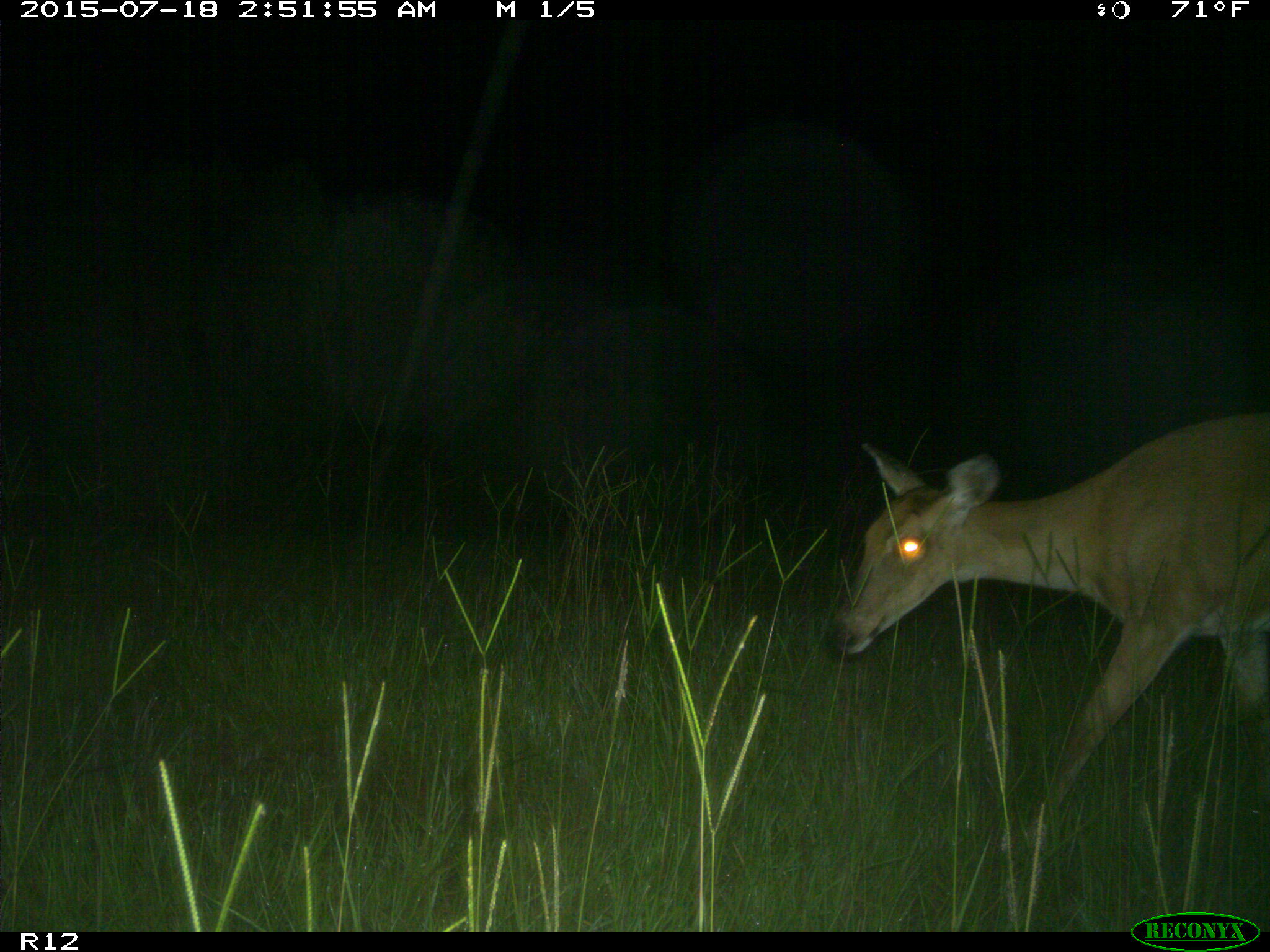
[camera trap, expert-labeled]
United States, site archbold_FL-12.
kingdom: Animalia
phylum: Chordata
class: Mammalia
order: Artiodactyla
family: Cervidae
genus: Odocoileus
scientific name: Odocoileus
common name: deer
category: unidentified deer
Unidentified deer (deer) (Odocoileus).